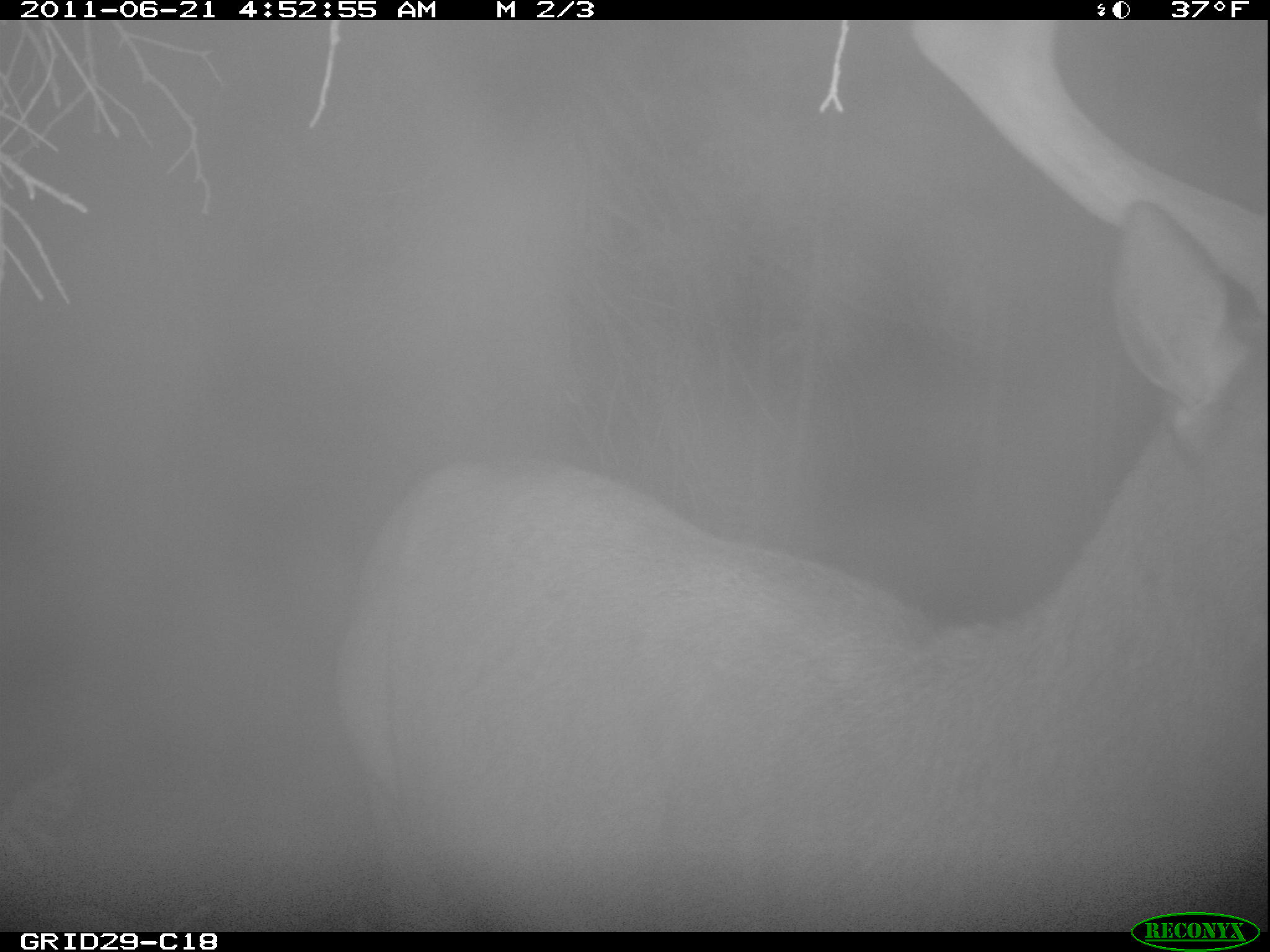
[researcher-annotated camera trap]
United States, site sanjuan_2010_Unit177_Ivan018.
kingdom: Animalia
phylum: Chordata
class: Mammalia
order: Artiodactyla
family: Cervidae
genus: Cervus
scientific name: Cervus elaphus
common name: red deer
Cervus elaphus (red deer).